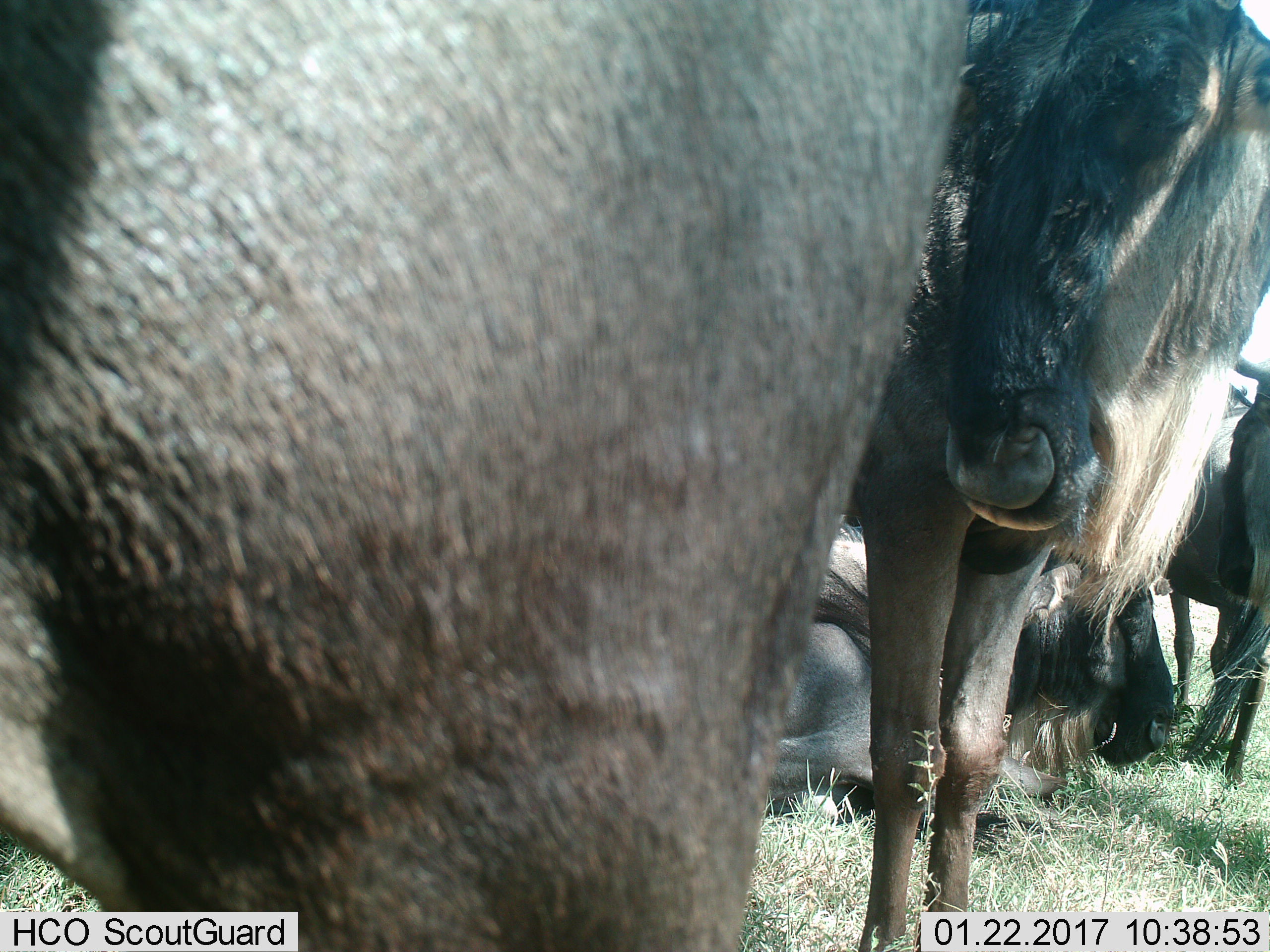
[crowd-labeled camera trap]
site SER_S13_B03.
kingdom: Animalia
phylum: Chordata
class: Mammalia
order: Artiodactyla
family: Bovidae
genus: Connochaetes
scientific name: Connochaetes taurinus taurinus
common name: blue wildebeest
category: wildebeestblue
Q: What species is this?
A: Wildebeestblue (blue wildebeest) (Connochaetes taurinus taurinus).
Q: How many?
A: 4.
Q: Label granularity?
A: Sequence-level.